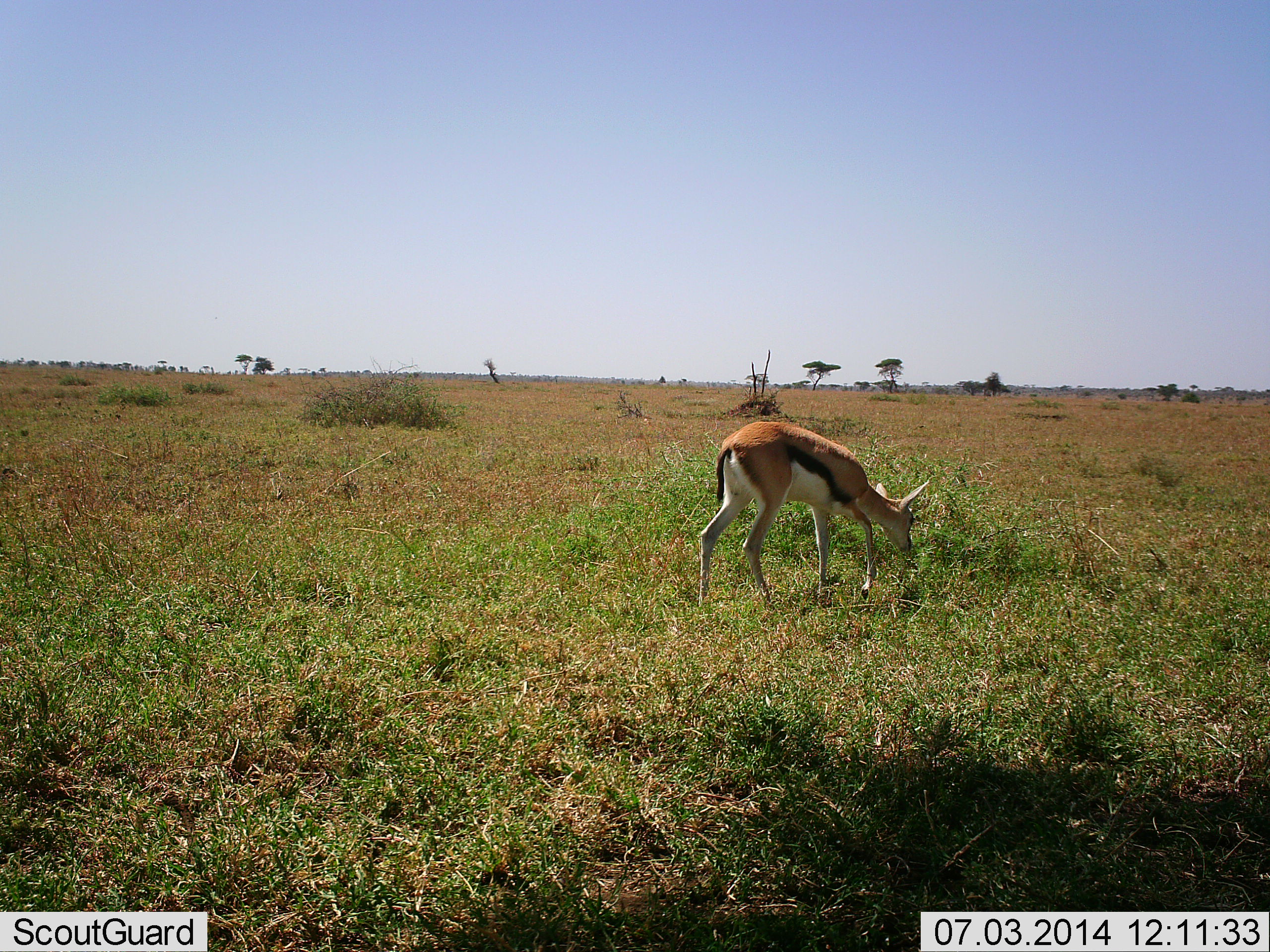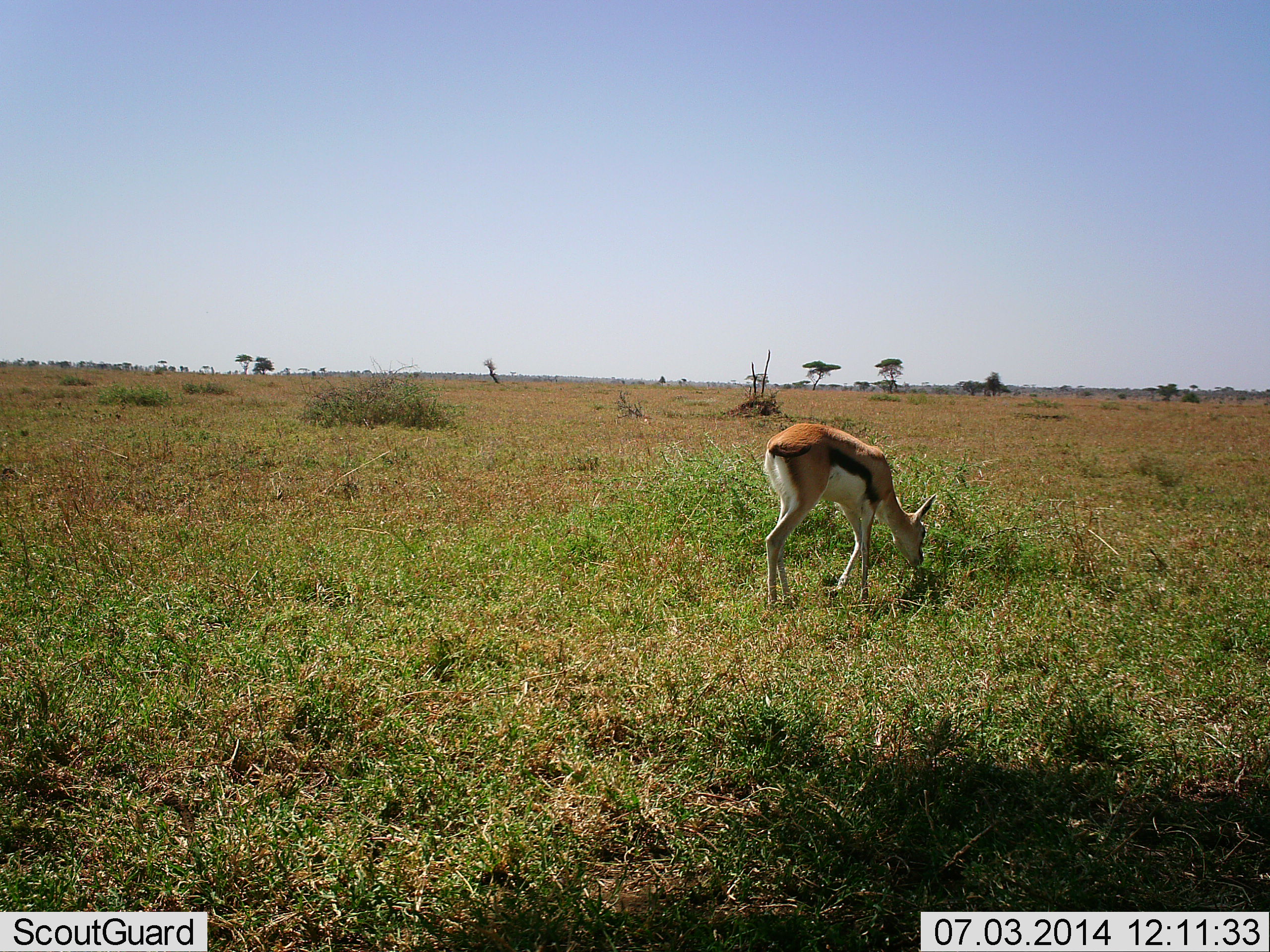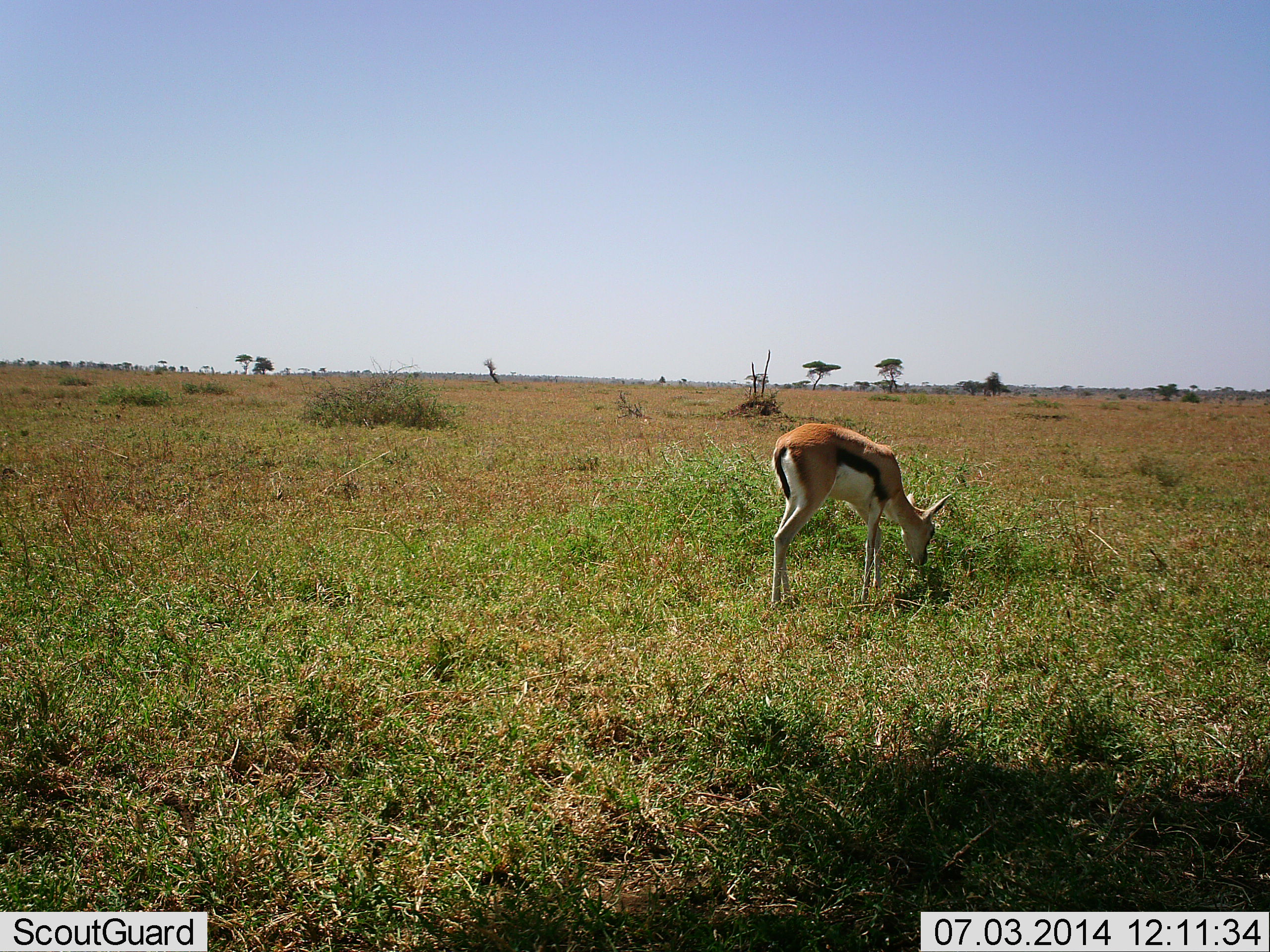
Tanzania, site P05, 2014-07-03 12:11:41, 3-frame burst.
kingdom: Animalia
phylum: Chordata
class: Mammalia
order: Artiodactyla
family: Bovidae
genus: Eudorcas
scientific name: Eudorcas thomsonii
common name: thomson's gazelle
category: gazellethomsons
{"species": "gazellethomsons (thomson's gazelle) (Eudorcas thomsonii)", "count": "1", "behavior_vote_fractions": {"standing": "50%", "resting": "0%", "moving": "10%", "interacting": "0%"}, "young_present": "0%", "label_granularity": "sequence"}